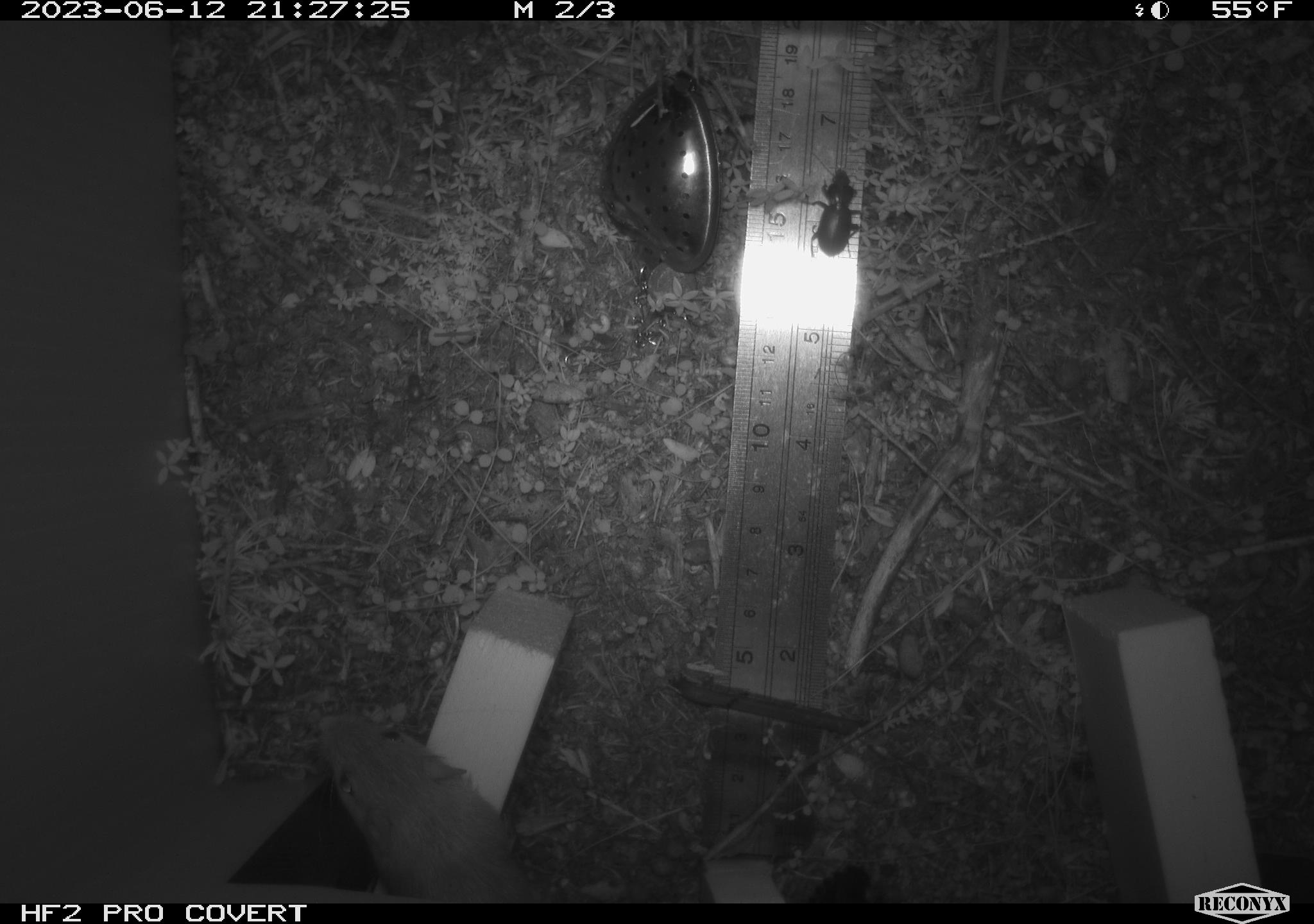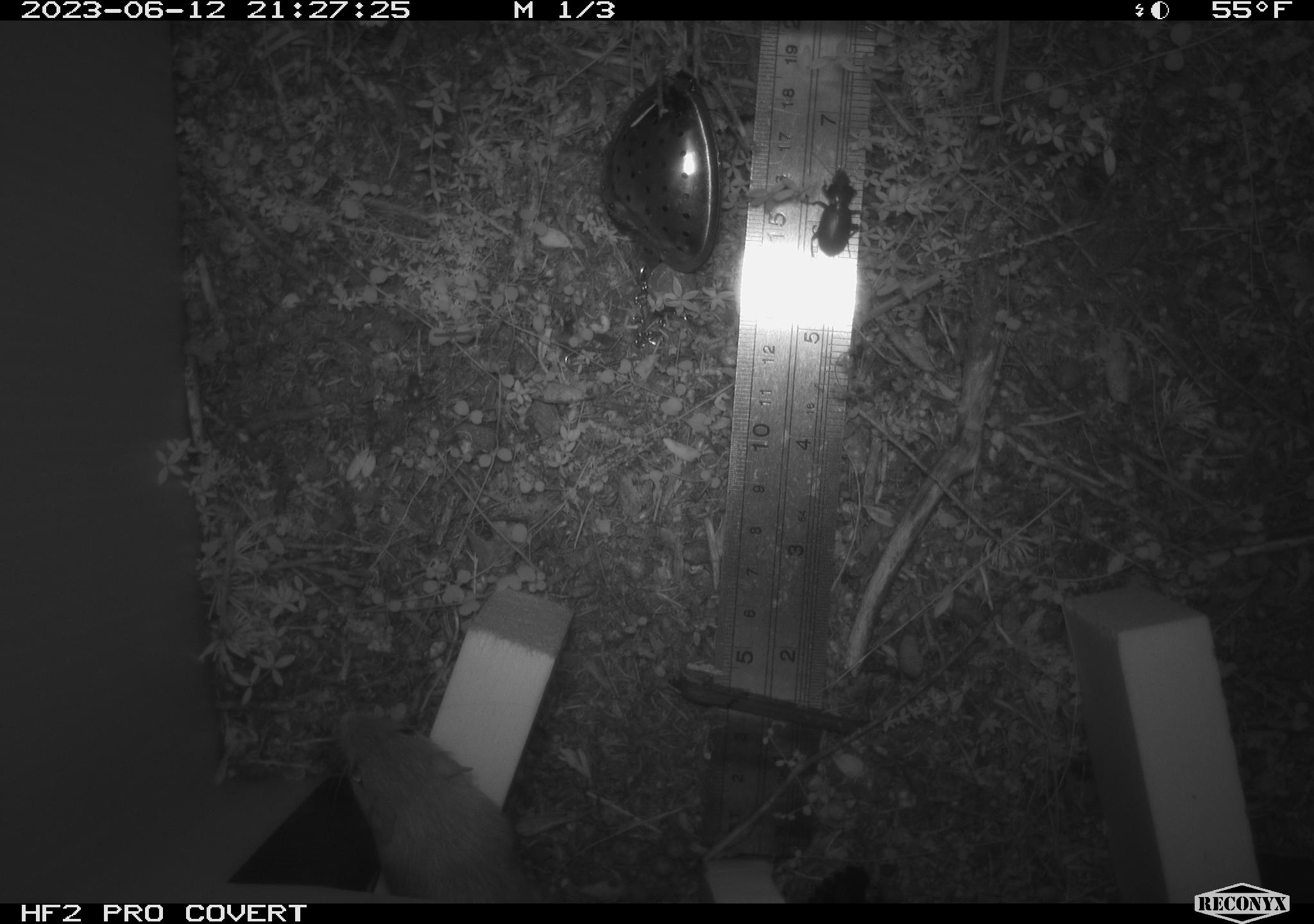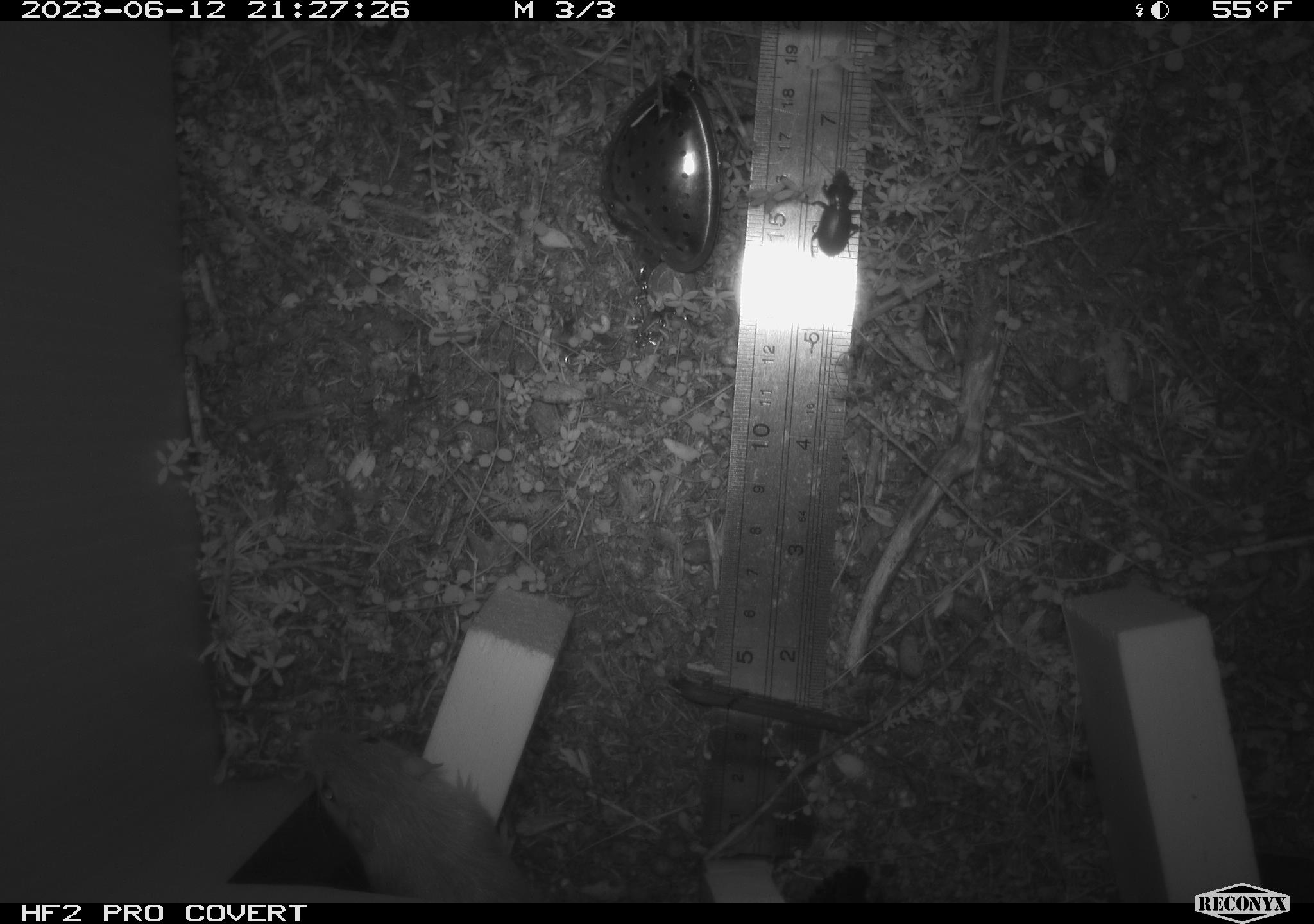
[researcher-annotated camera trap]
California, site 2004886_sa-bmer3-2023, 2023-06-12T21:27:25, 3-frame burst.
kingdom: Animalia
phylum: Arthropoda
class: Insecta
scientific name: Insecta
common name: insect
Insect (Insecta).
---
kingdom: Animalia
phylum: Chordata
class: Mammalia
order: Rodentia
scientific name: Rodentia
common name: mouse species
Mouse species (Rodentia).